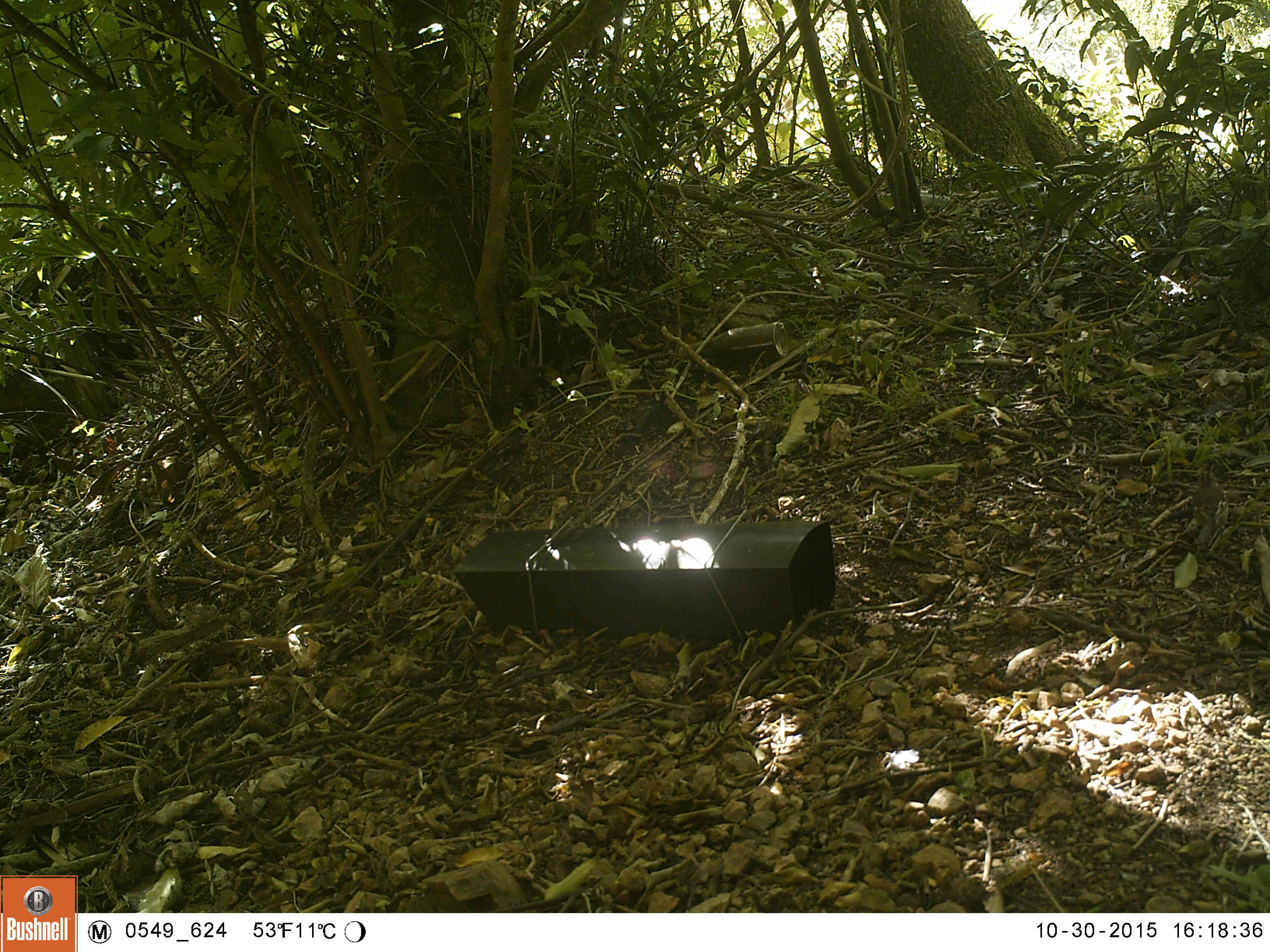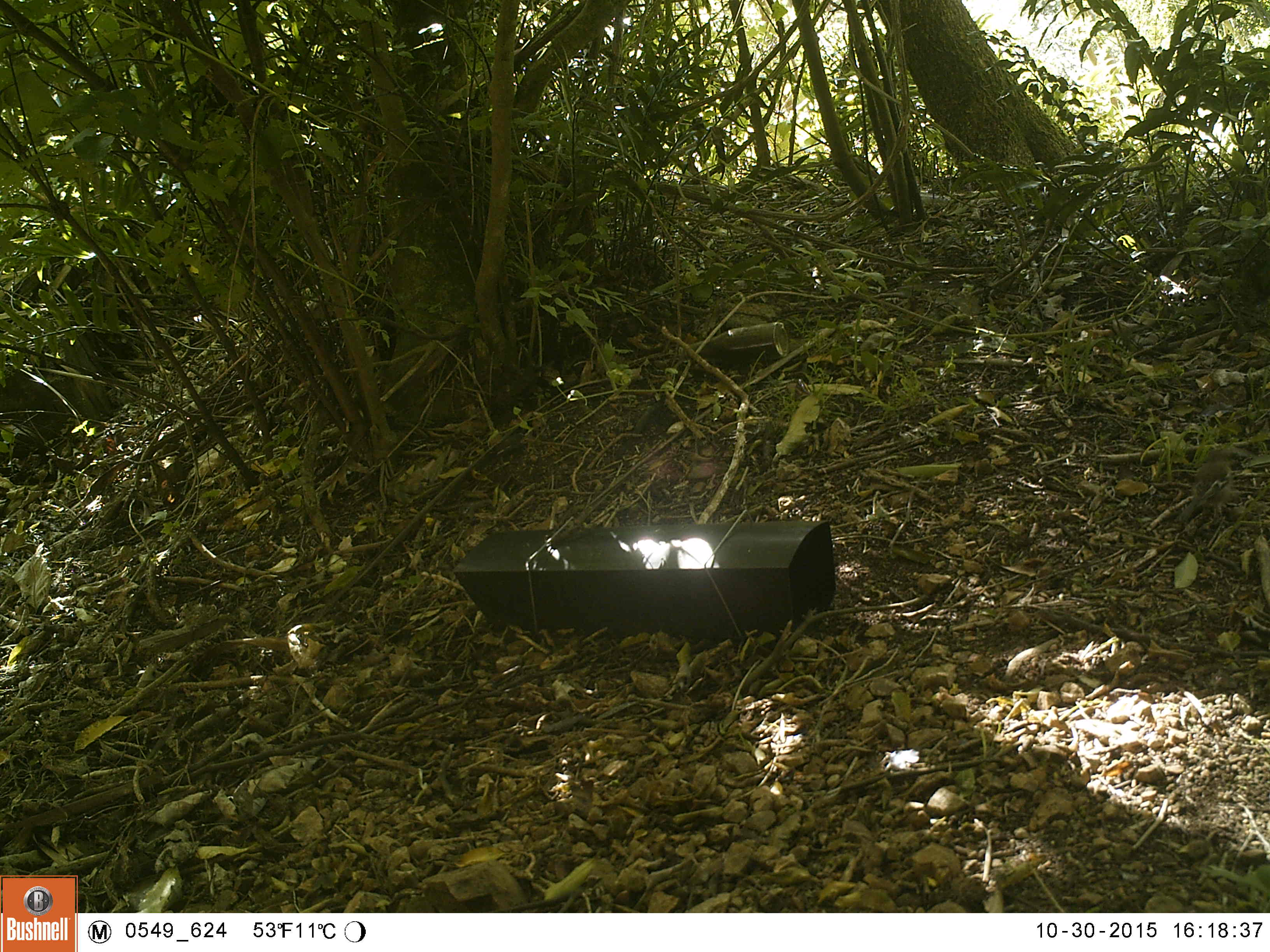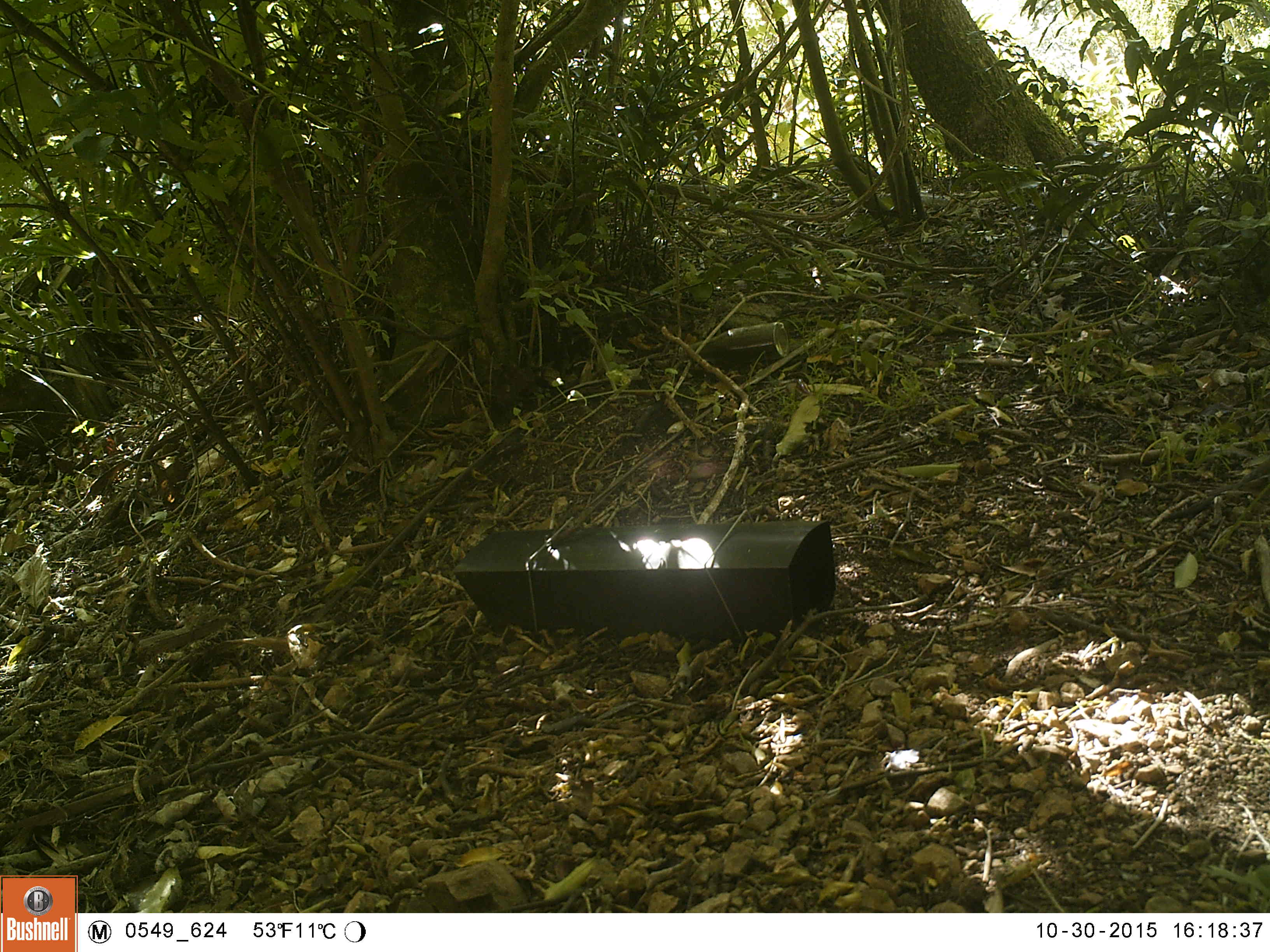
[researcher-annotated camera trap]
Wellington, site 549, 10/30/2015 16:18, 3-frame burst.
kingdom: Animalia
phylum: Chordata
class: Aves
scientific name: Aves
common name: bird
Bird (Aves).